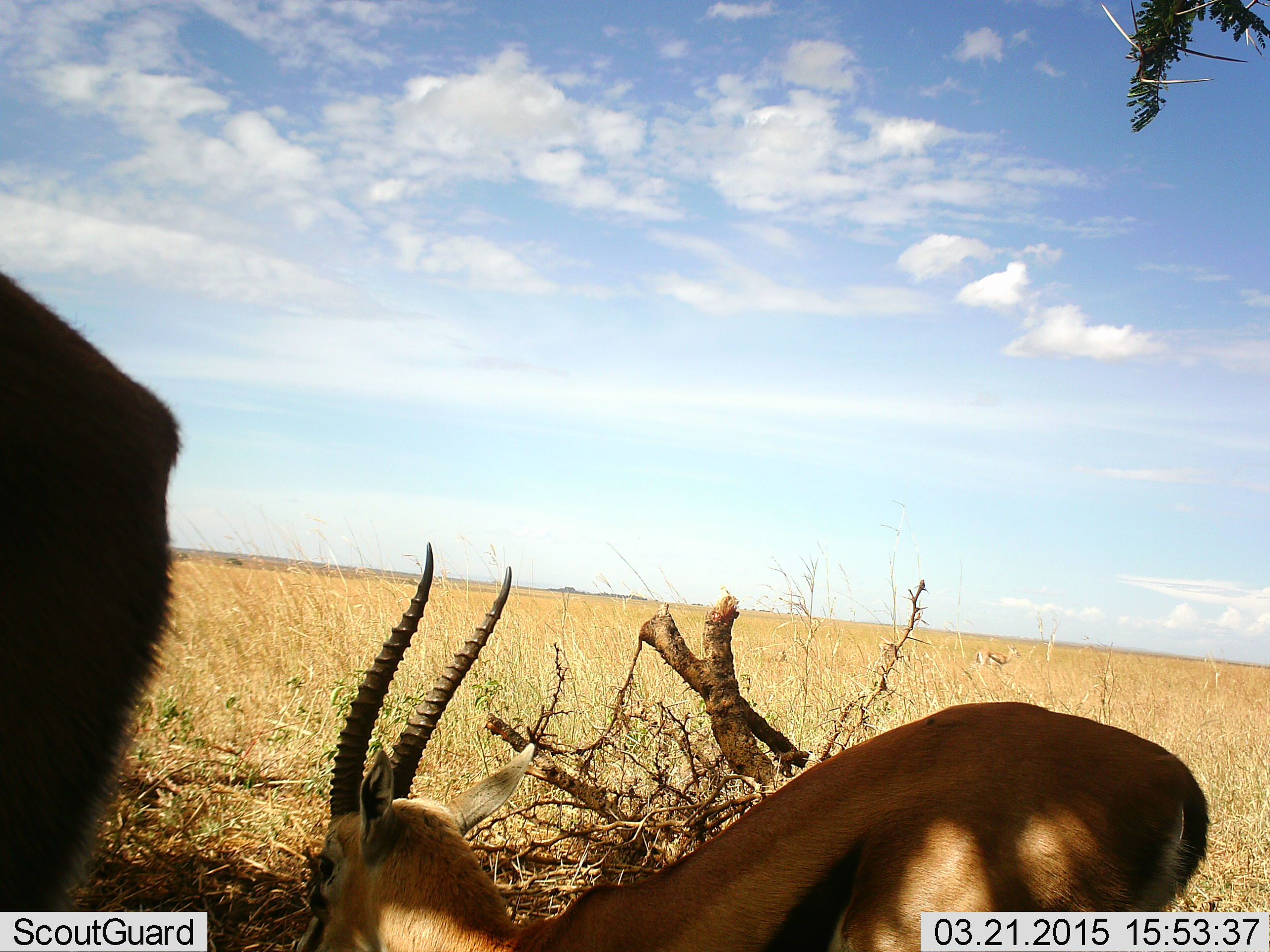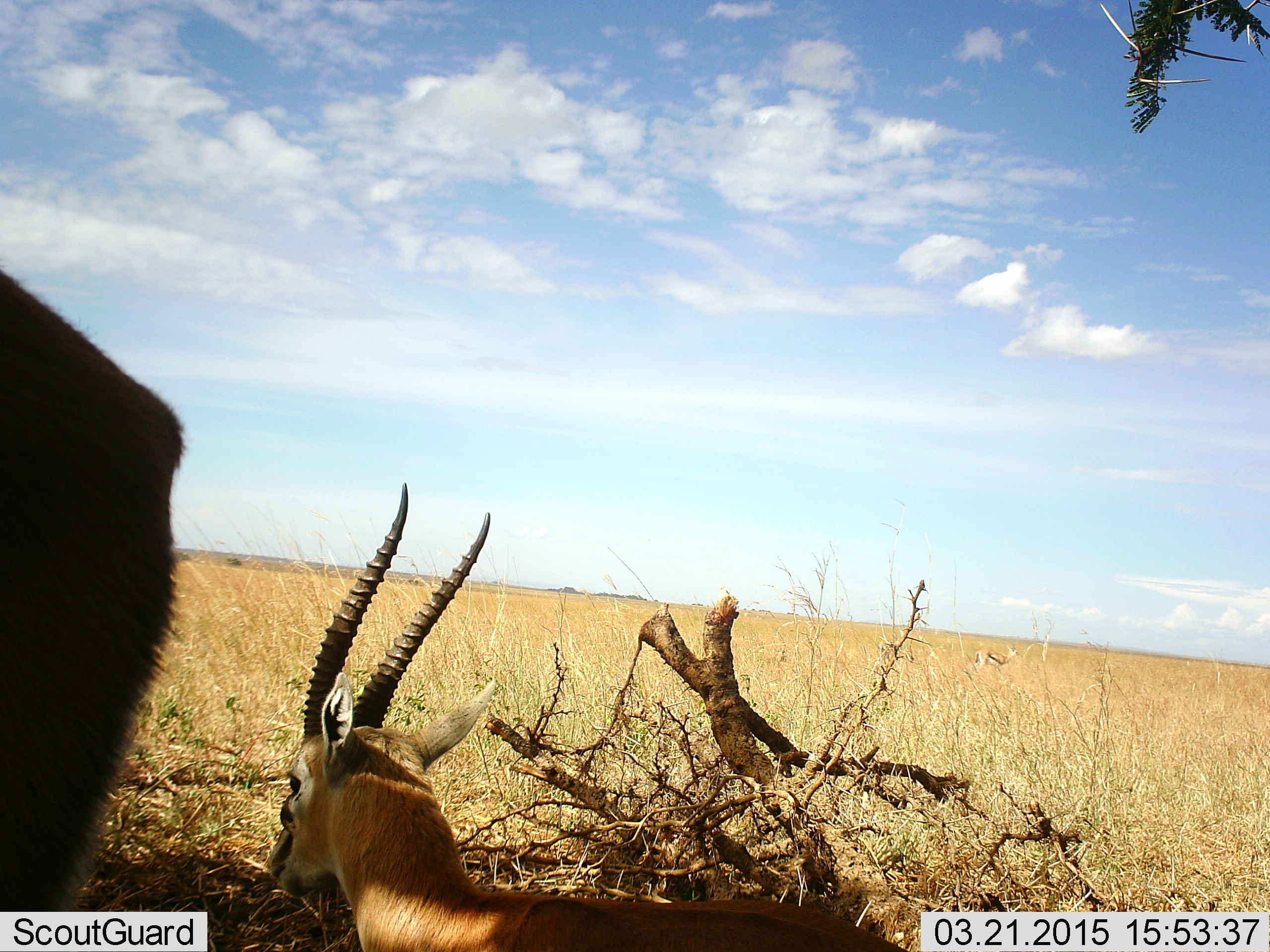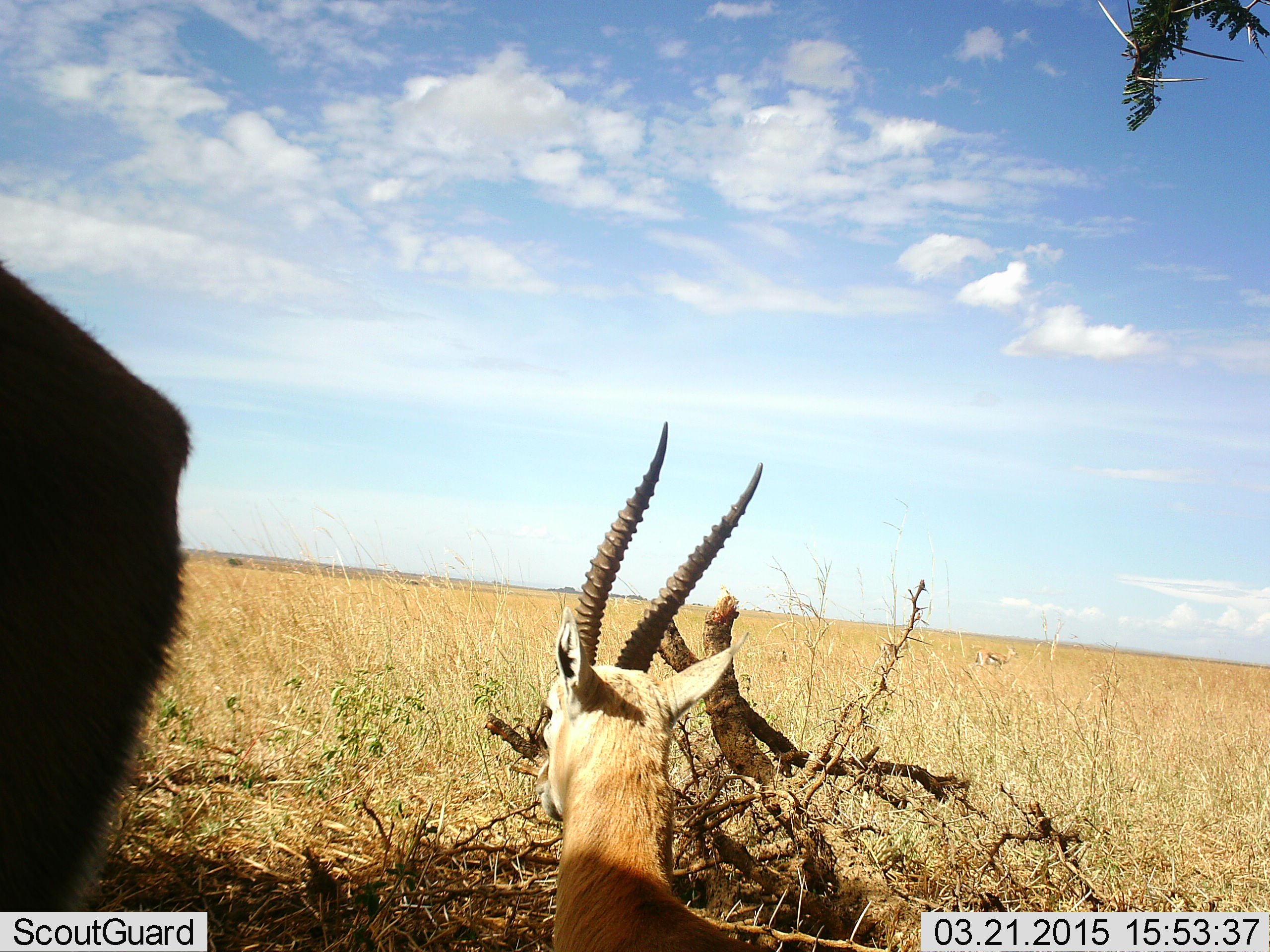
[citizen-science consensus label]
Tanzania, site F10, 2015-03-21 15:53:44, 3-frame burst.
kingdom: Animalia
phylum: Chordata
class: Mammalia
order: Artiodactyla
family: Bovidae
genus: Eudorcas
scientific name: Eudorcas thomsonii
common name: thomson's gazelle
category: gazellethomsons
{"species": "gazellethomsons (thomson's gazelle) (Eudorcas thomsonii)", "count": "2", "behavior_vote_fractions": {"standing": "100%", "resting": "50%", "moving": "10%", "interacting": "0%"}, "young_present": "0%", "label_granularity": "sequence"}